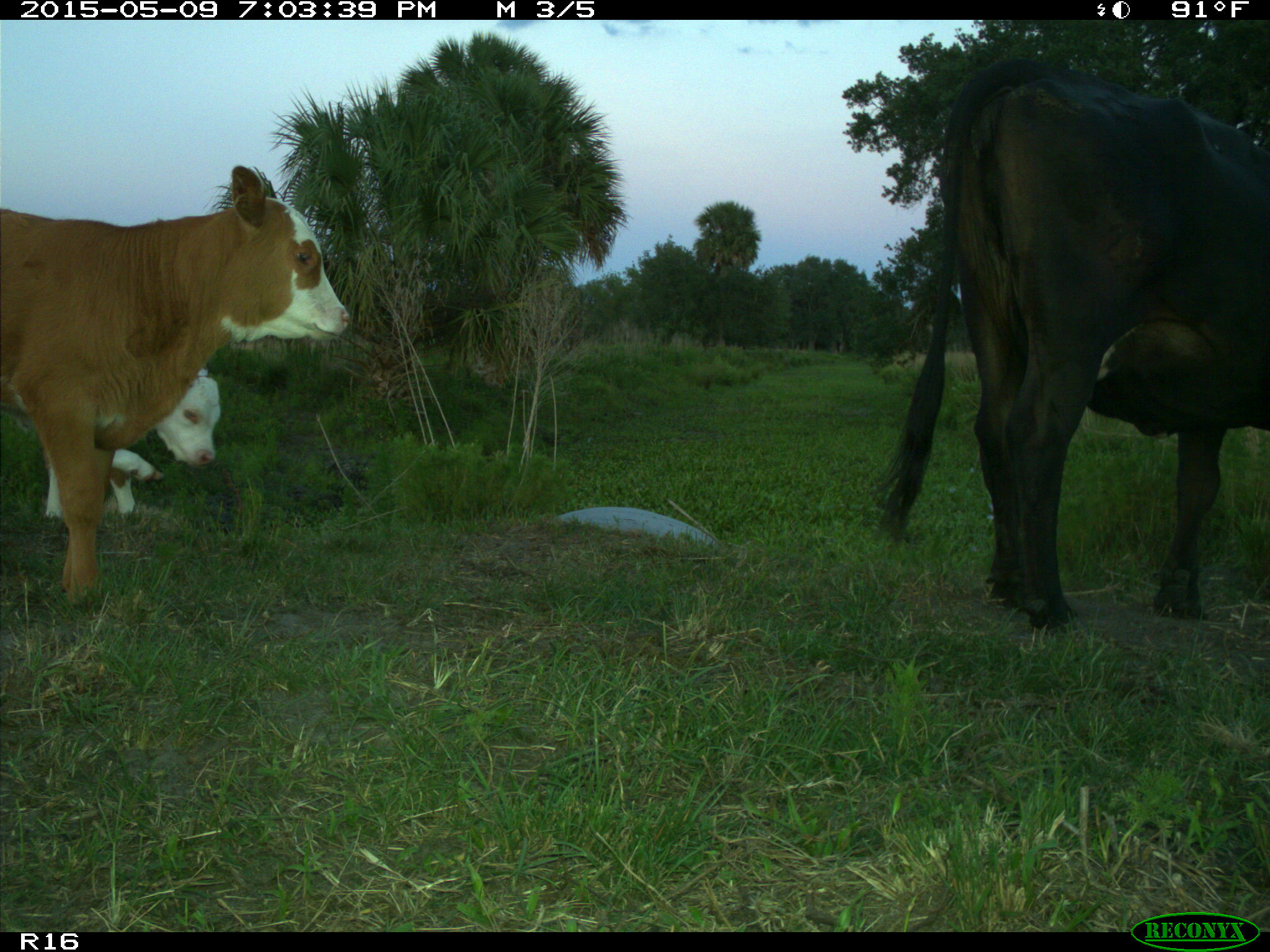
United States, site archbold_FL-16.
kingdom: Animalia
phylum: Chordata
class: Mammalia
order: Artiodactyla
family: Bovidae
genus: Bos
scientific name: Bos taurus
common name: domestic cow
Bos taurus (domestic cow).